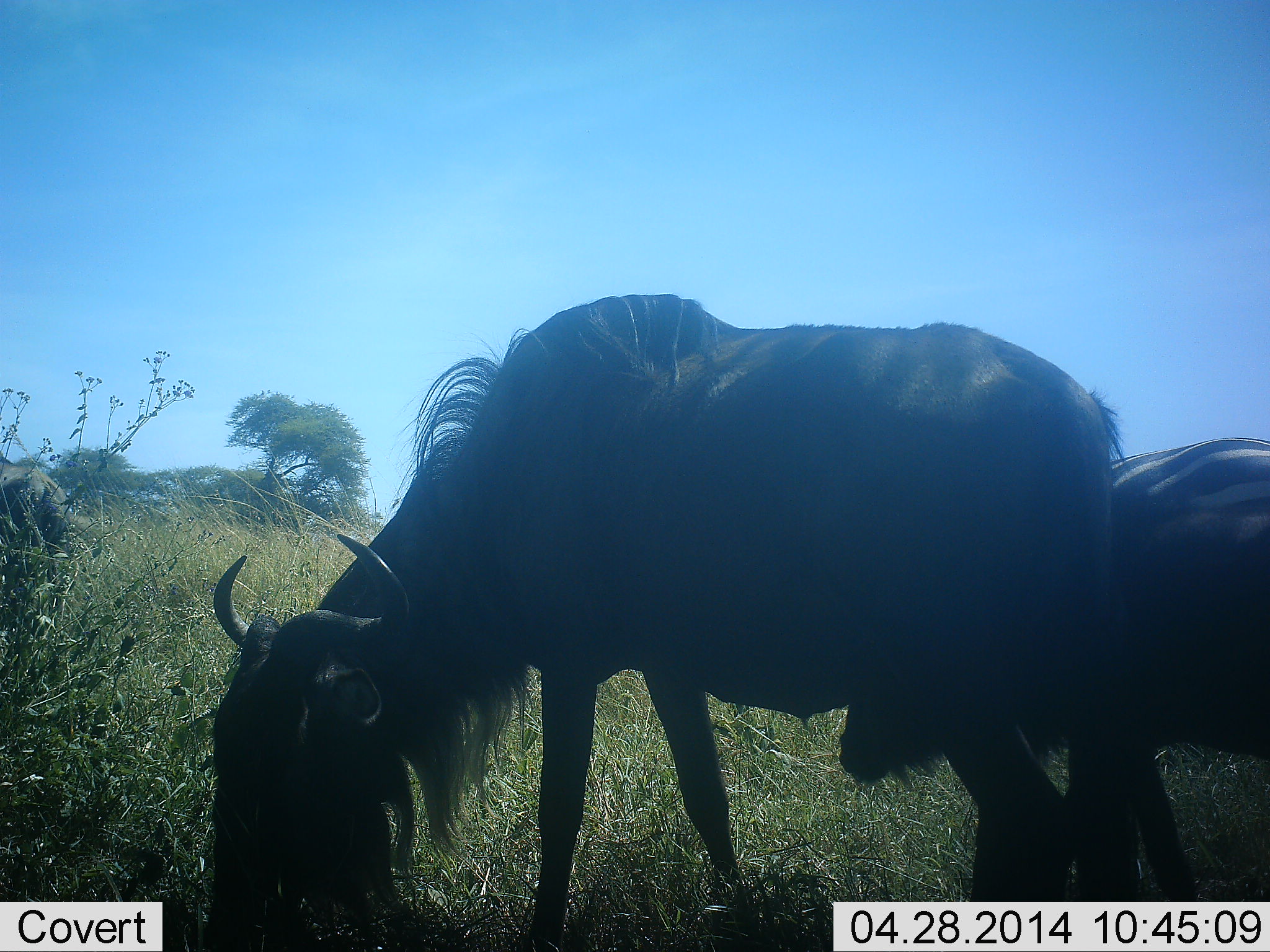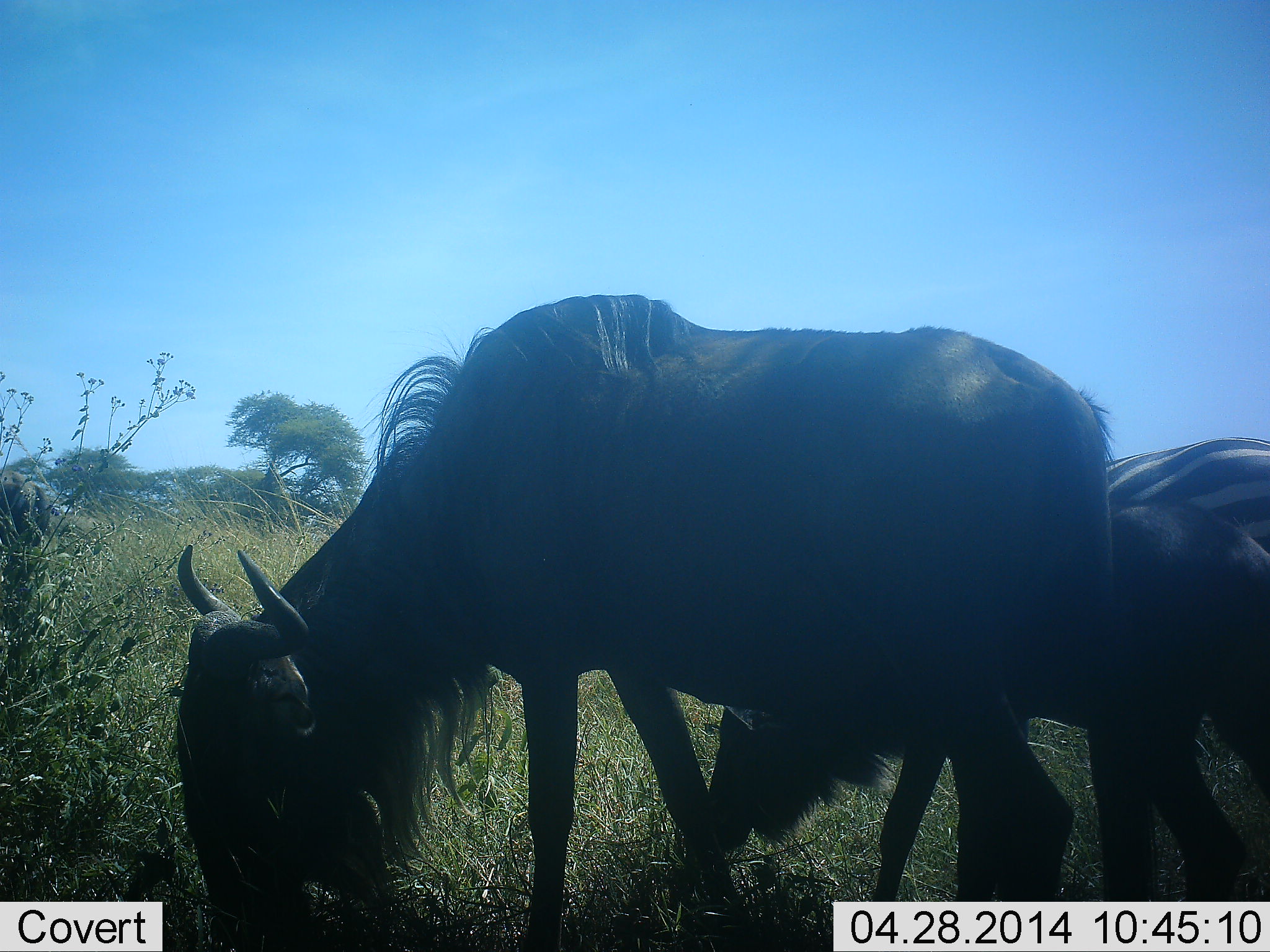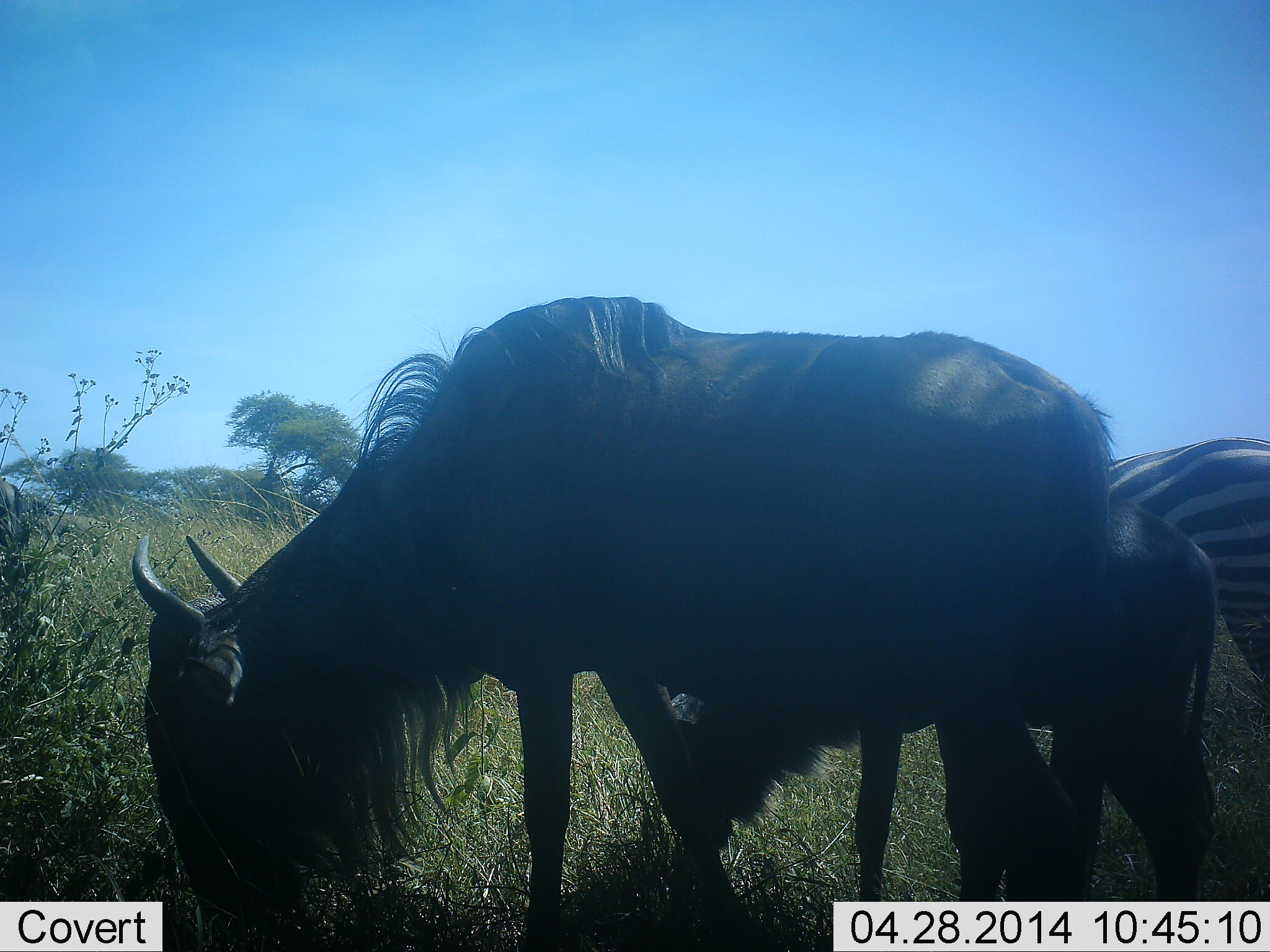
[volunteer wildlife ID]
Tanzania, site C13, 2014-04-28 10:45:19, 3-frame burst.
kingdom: Animalia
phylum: Chordata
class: Mammalia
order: Artiodactyla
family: Bovidae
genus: Connochaetes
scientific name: Connochaetes taurinus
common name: blue wildebeest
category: wildebeest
Wildebeest (blue wildebeest) (Connochaetes taurinus), count 2. Behavior (volunteer vote fractions): standing 27%, resting 0%, moving 36%, interacting 0%. Young present (vote fraction): 64%. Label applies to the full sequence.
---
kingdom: Animalia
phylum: Chordata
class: Mammalia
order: Perissodactyla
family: Equidae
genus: Equus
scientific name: Equus quagga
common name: plains zebra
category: zebra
Zebra (plains zebra) (Equus quagga), count 1. Behavior (volunteer vote fractions): standing 64%, resting 0%, moving 0%, interacting 0%. Young present (vote fraction): 0%. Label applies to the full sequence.